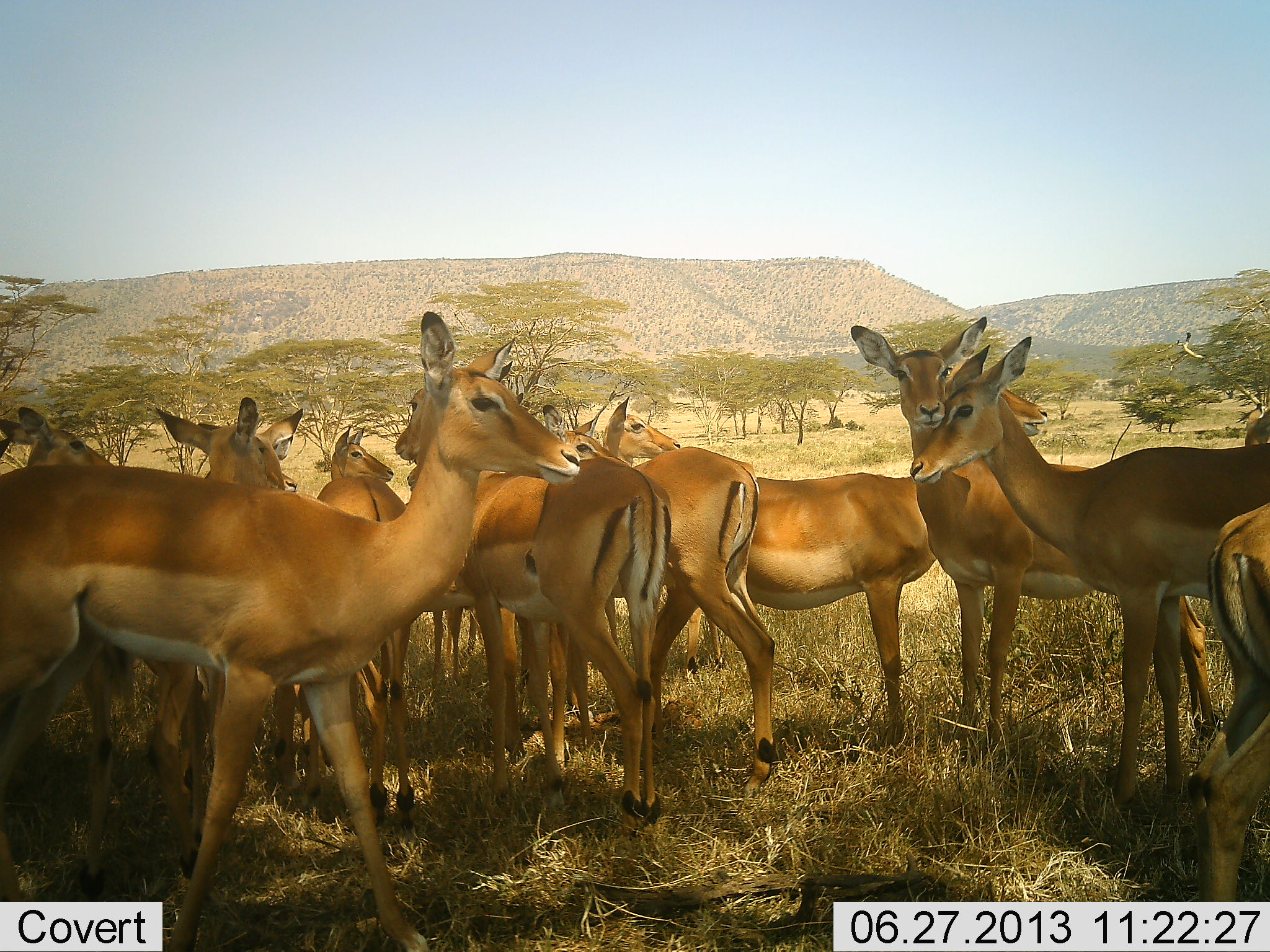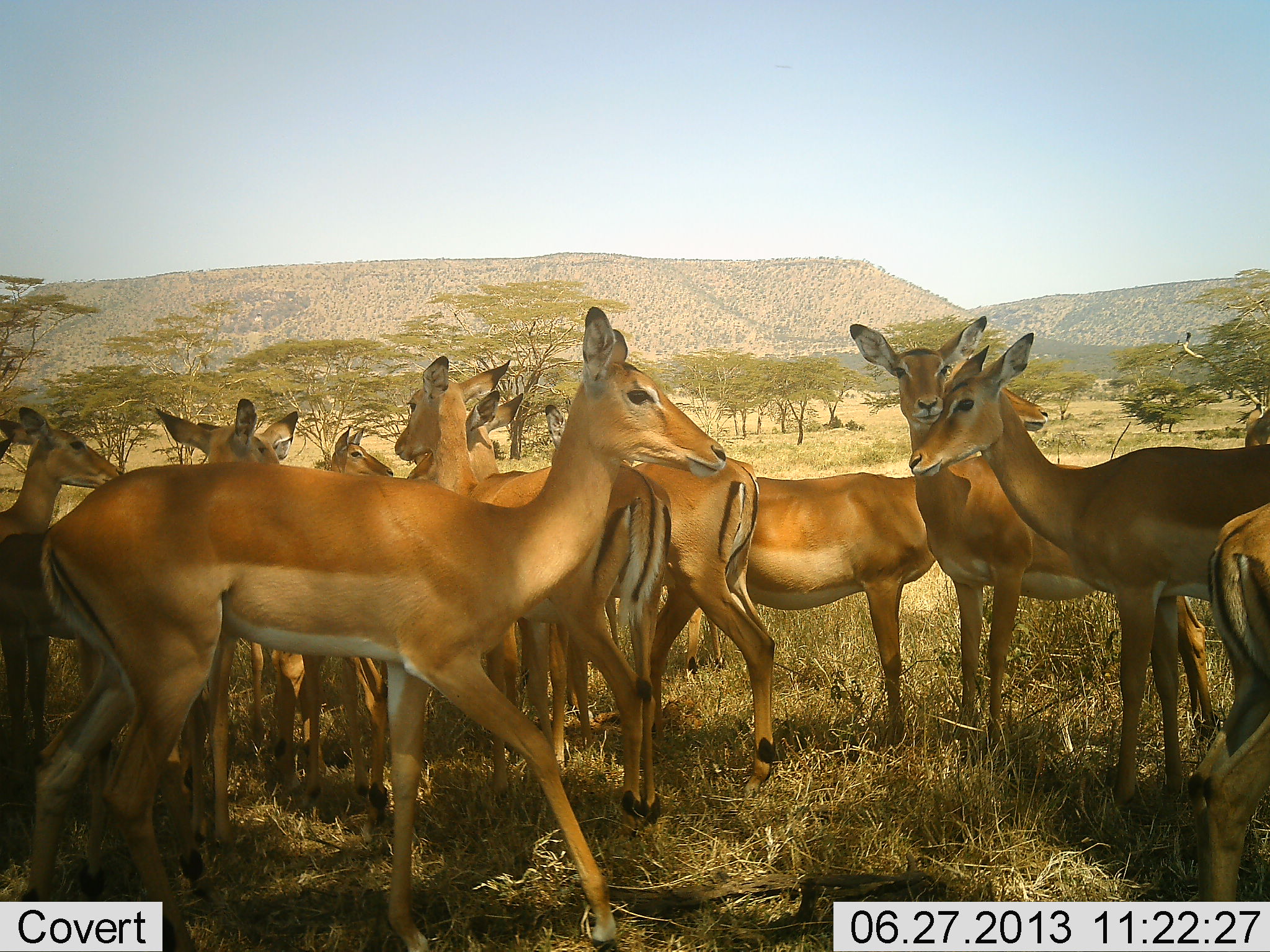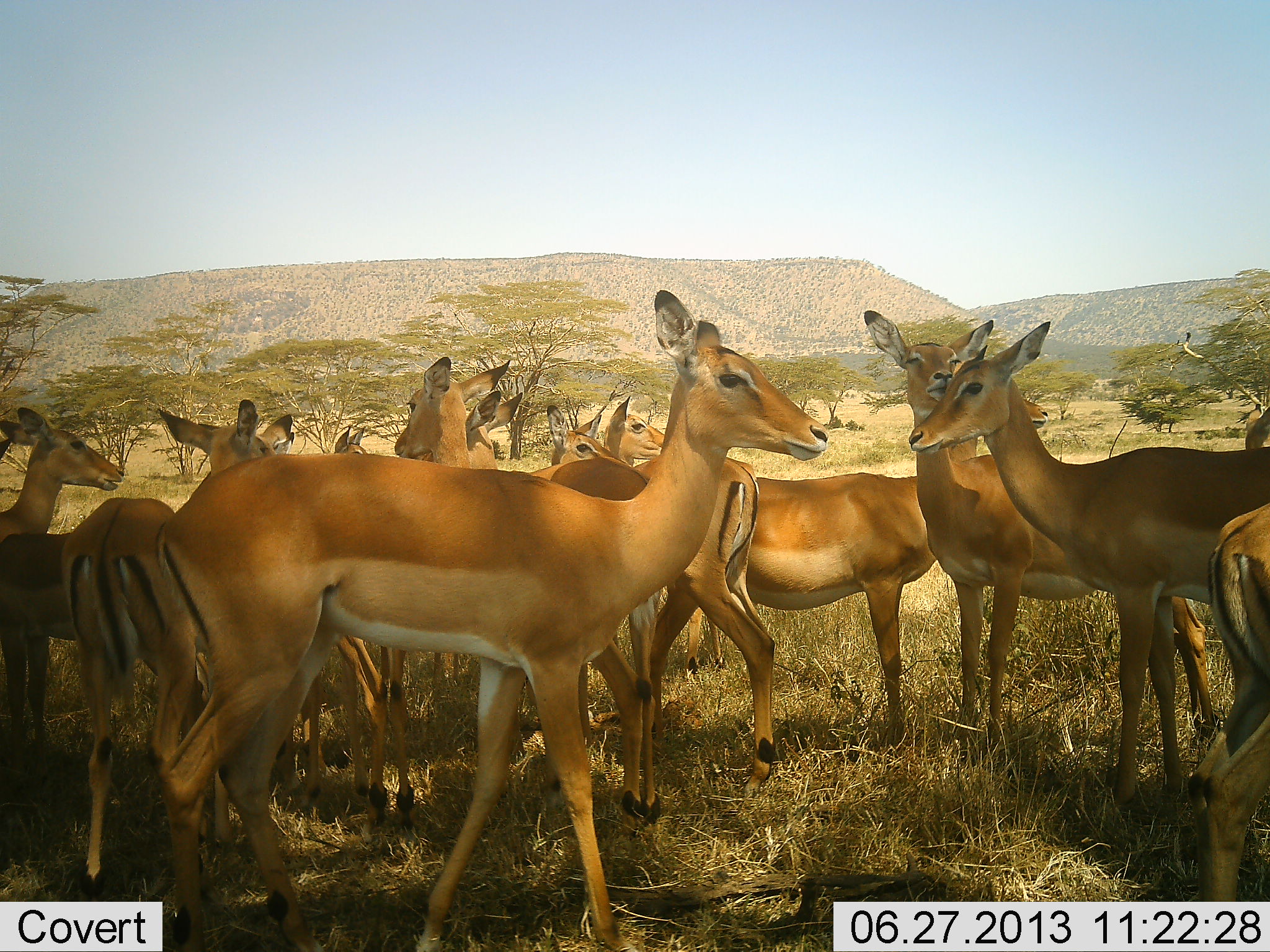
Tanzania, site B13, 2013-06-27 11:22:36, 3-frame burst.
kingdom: Animalia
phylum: Chordata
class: Mammalia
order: Artiodactyla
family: Bovidae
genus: Aepyceros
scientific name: Aepyceros melampus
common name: impala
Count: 11-50.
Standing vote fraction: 91%.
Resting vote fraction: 9%.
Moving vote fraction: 59%.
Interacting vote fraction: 18%.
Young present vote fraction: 9%.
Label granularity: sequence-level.